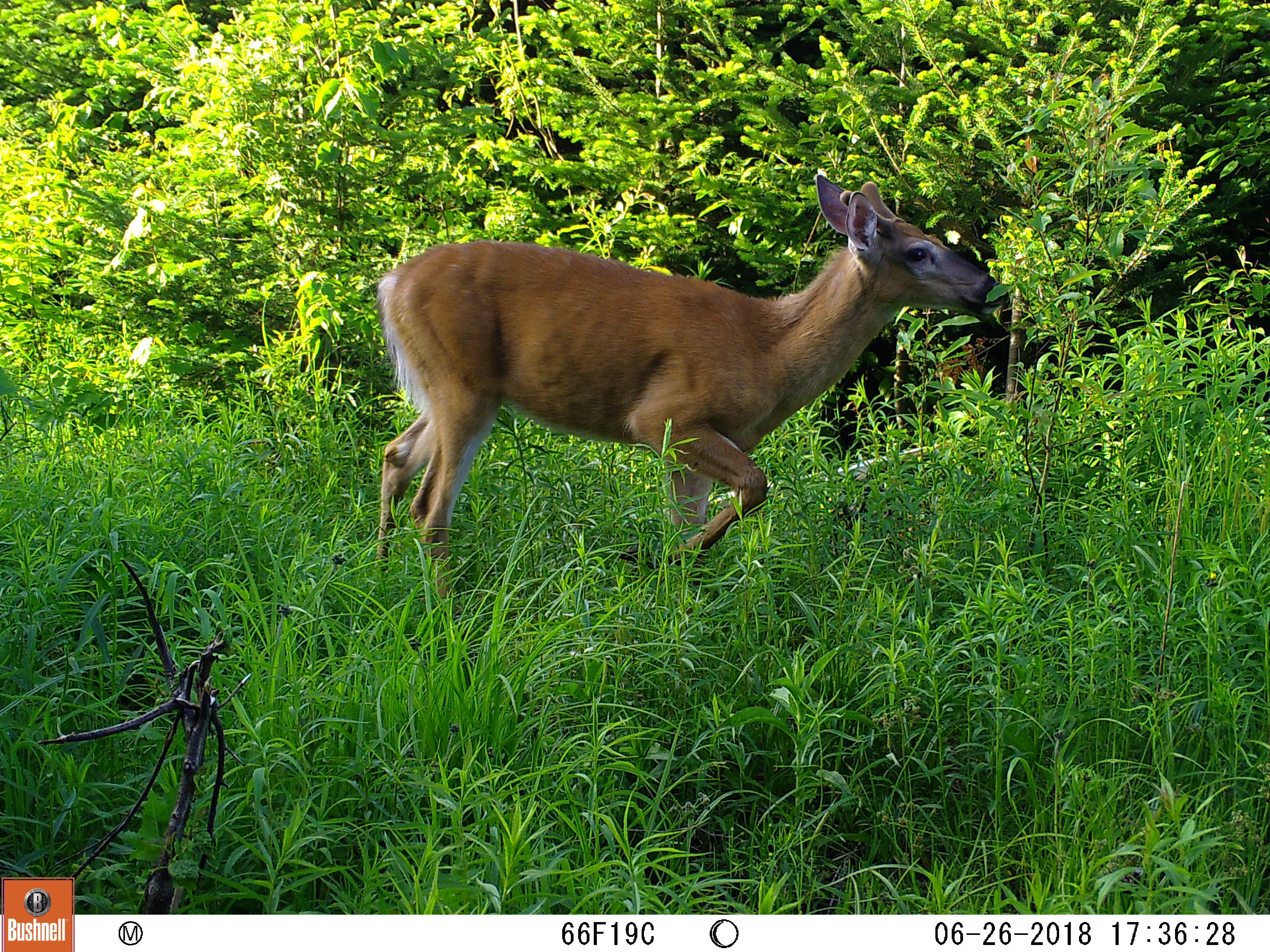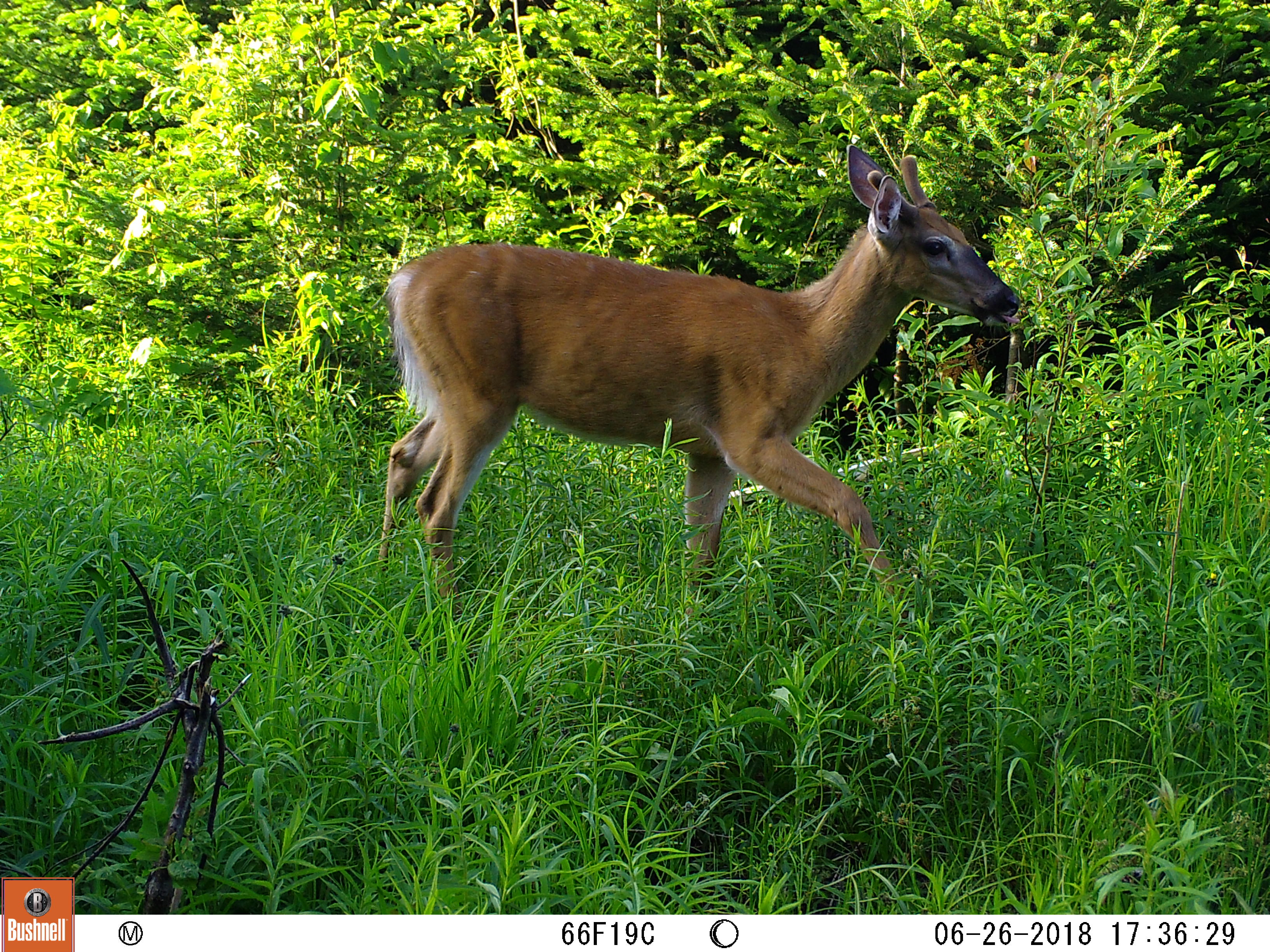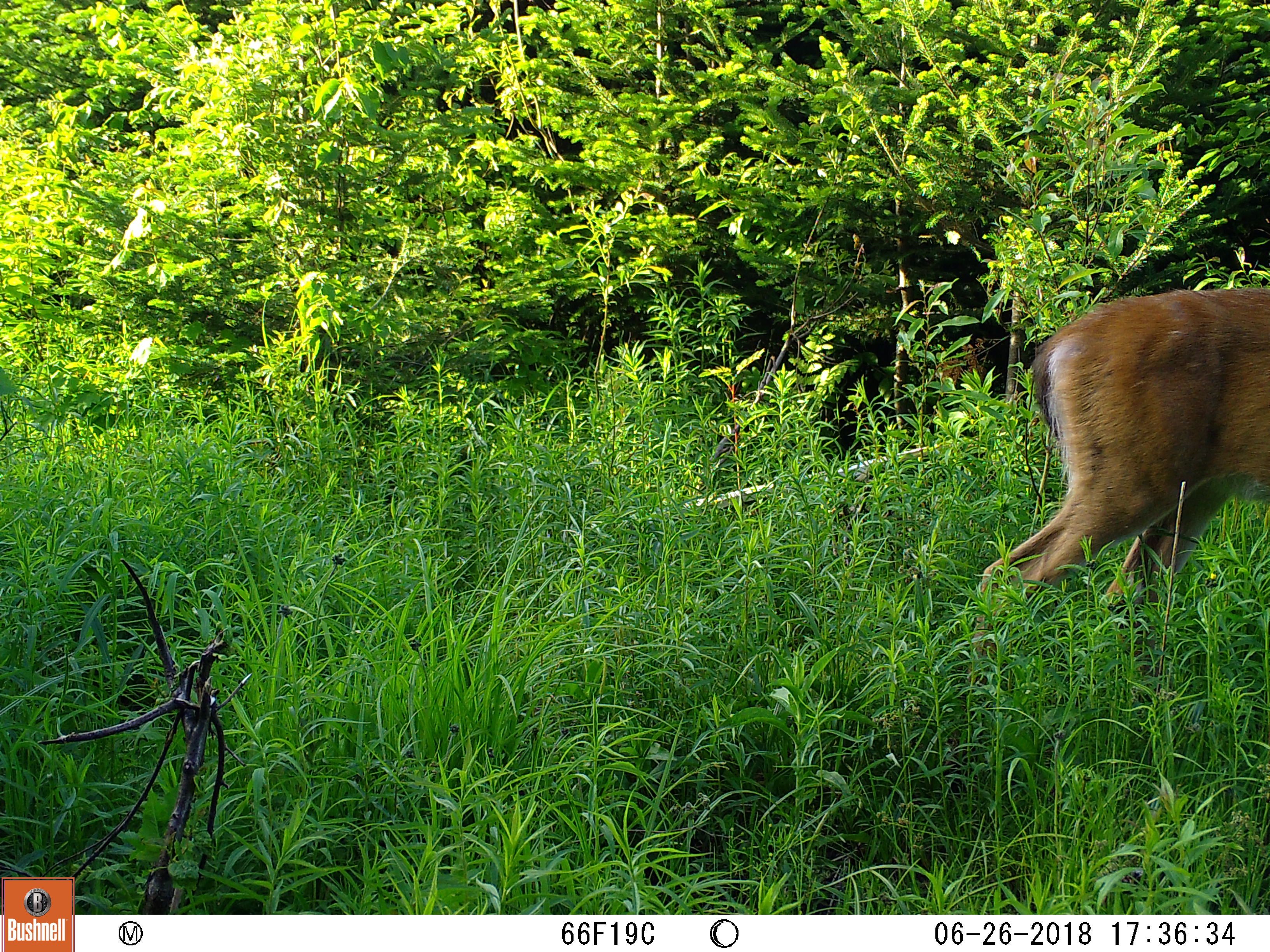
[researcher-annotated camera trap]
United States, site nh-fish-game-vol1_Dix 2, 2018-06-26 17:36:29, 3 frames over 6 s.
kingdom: Animalia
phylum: Chordata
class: Mammalia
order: Artiodactyla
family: Cervidae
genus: Odocoileus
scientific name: Odocoileus virginianus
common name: white-tailed deer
White-tailed deer (Odocoileus virginianus).